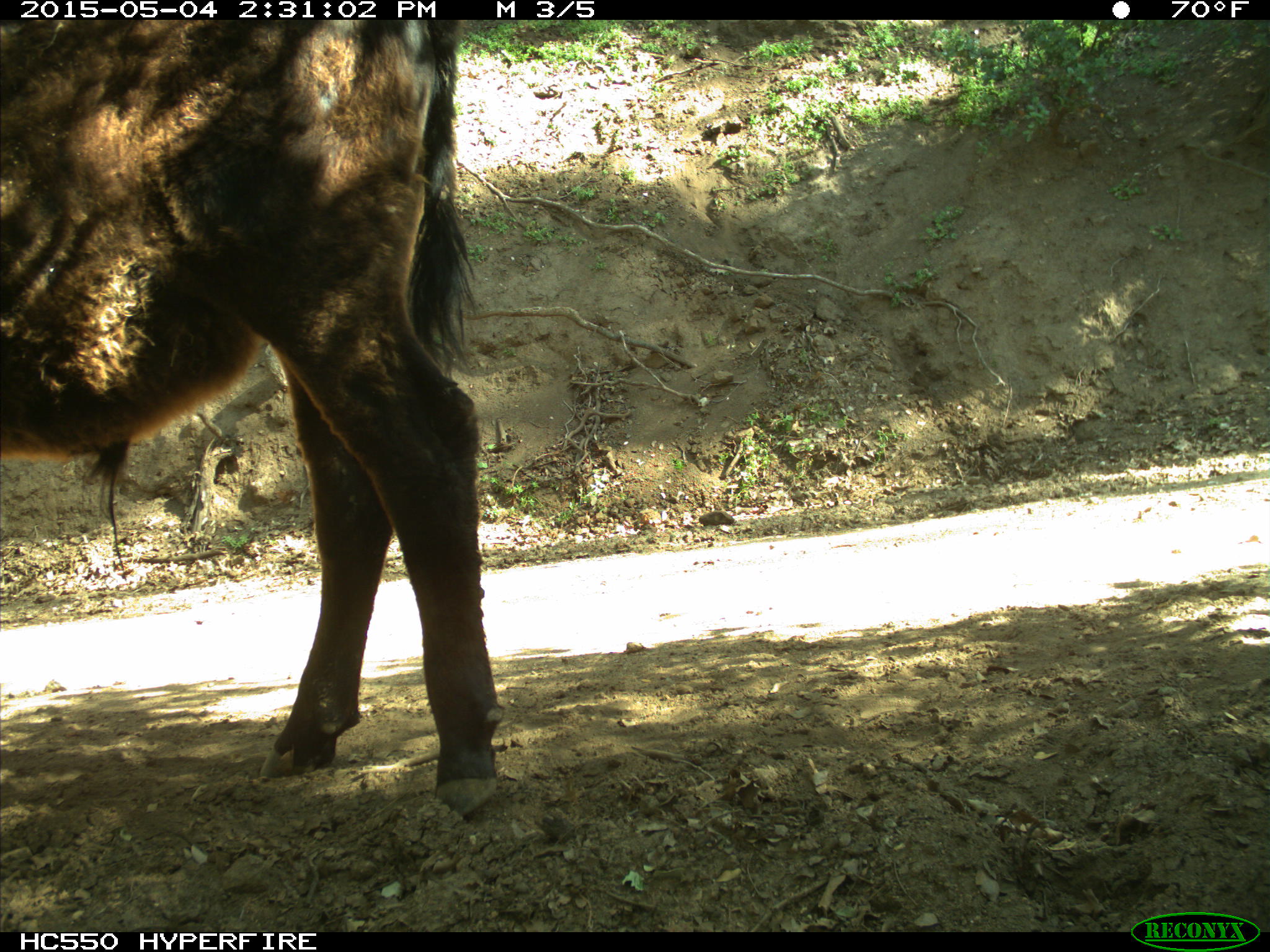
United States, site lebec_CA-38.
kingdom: Animalia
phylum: Chordata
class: Mammalia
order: Artiodactyla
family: Bovidae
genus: Bos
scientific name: Bos taurus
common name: domestic cow